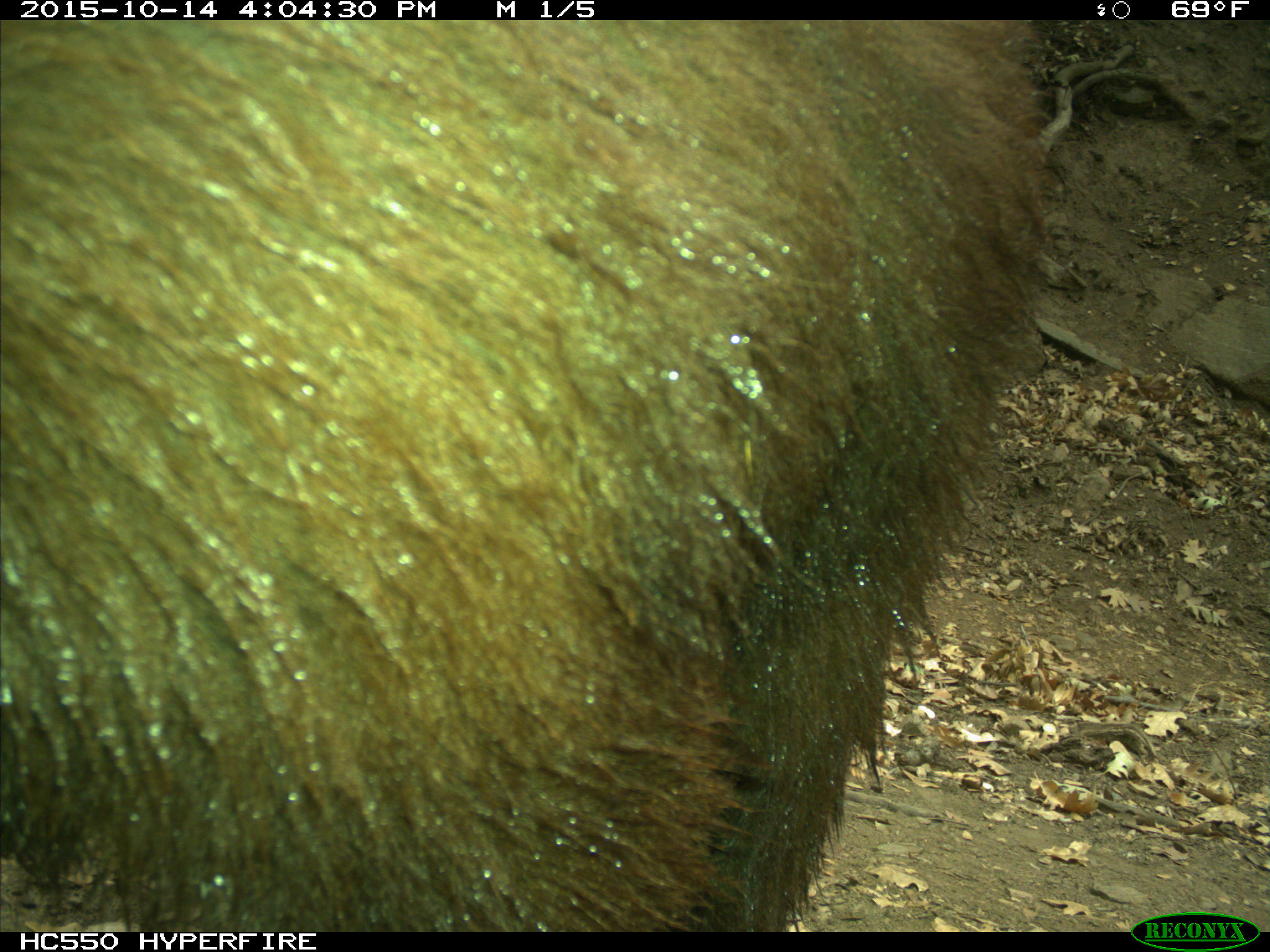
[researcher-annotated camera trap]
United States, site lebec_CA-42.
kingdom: Animalia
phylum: Chordata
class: Mammalia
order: Carnivora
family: Ursidae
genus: Ursus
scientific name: Ursus americanus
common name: american black bear